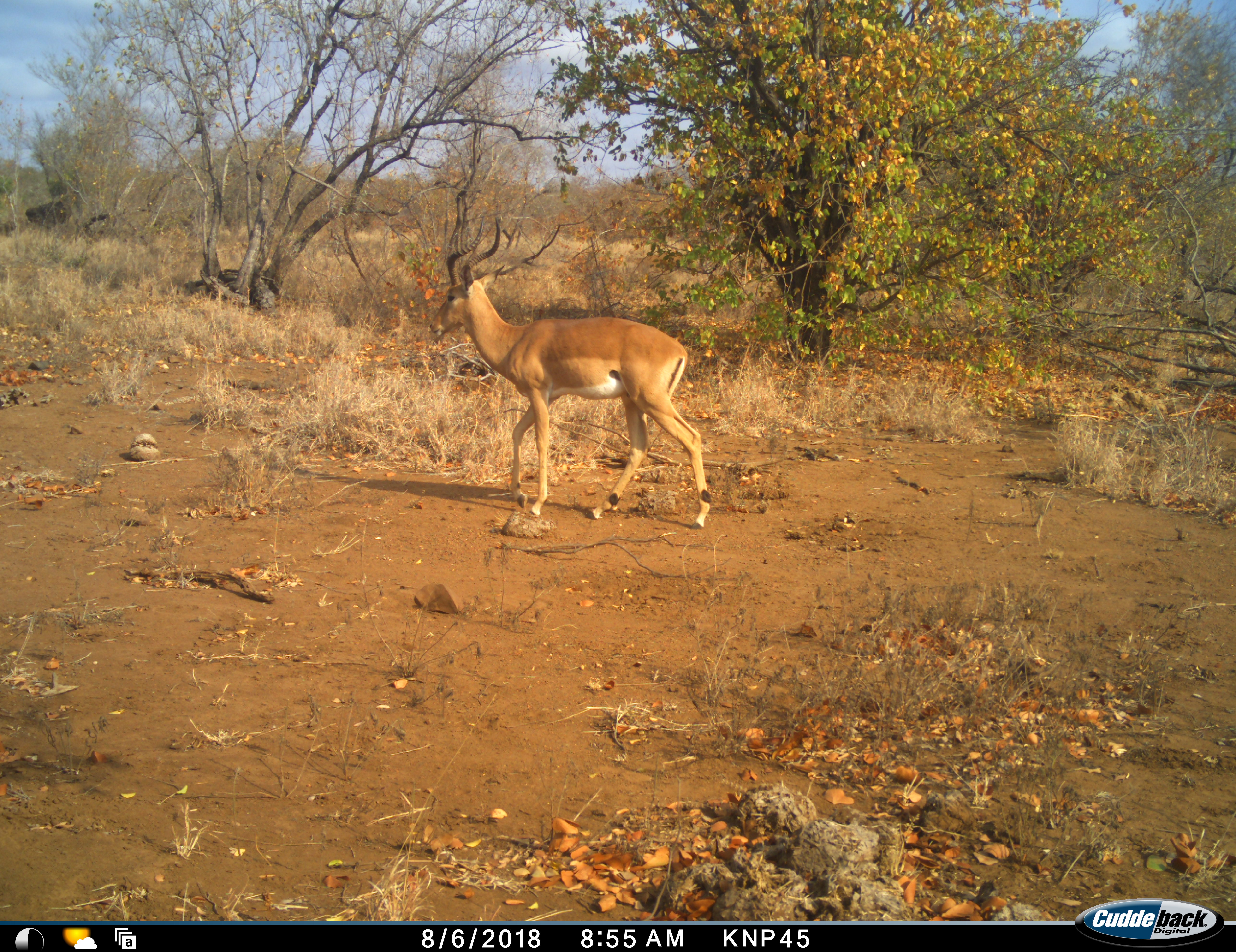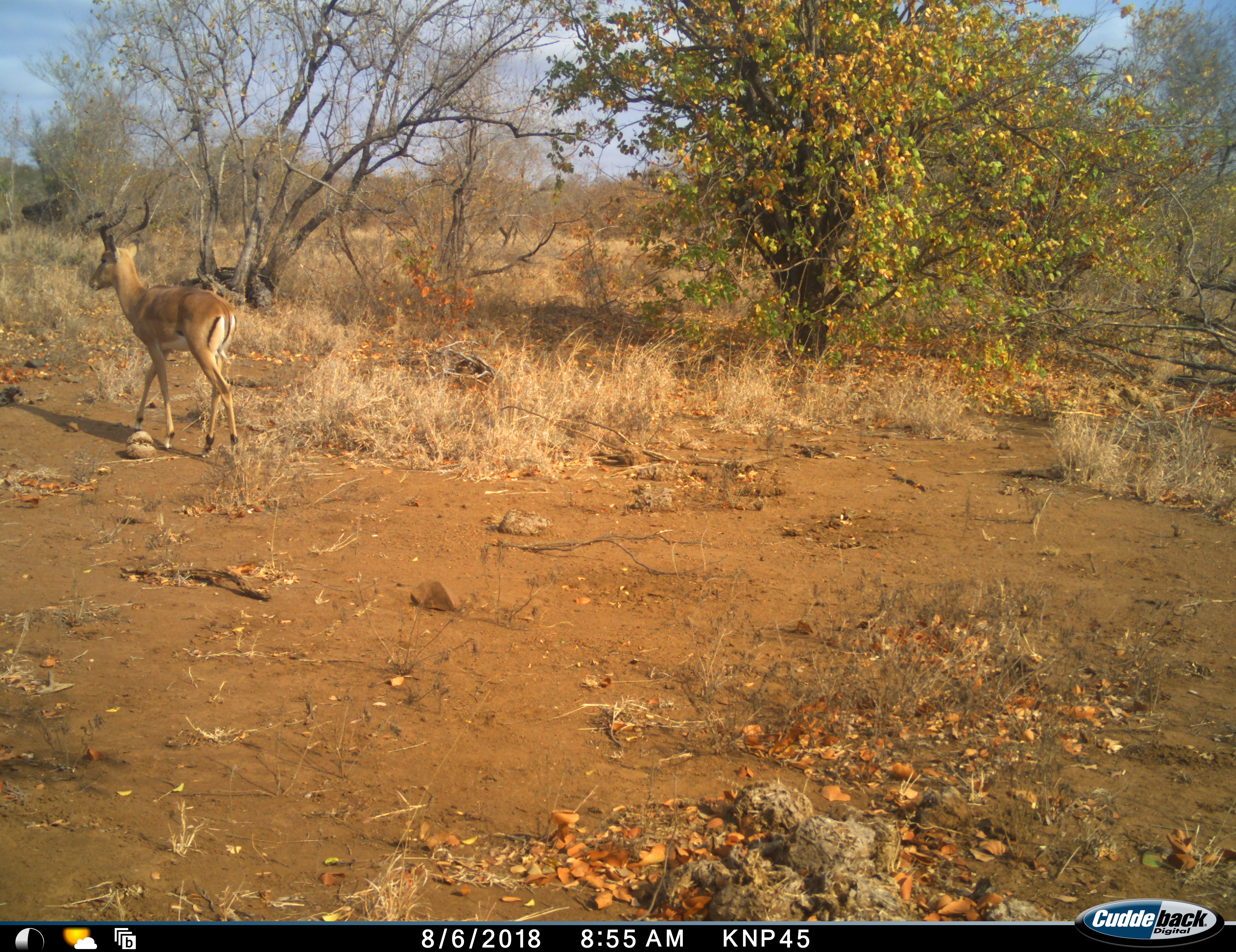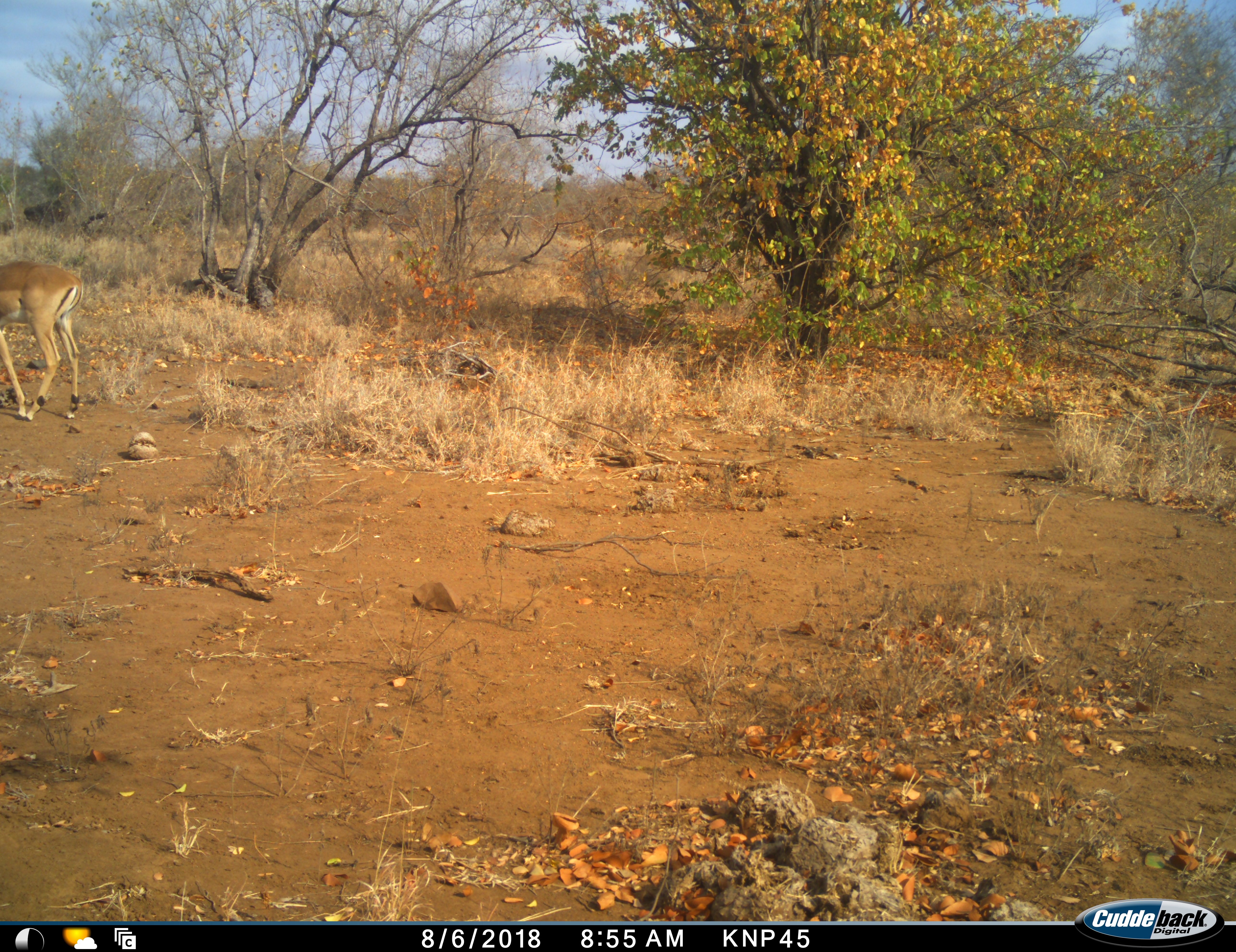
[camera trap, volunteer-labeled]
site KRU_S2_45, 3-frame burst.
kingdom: Animalia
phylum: Chordata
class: Mammalia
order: Artiodactyla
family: Bovidae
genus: Aepyceros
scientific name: Aepyceros melampus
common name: impala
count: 1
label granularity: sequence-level